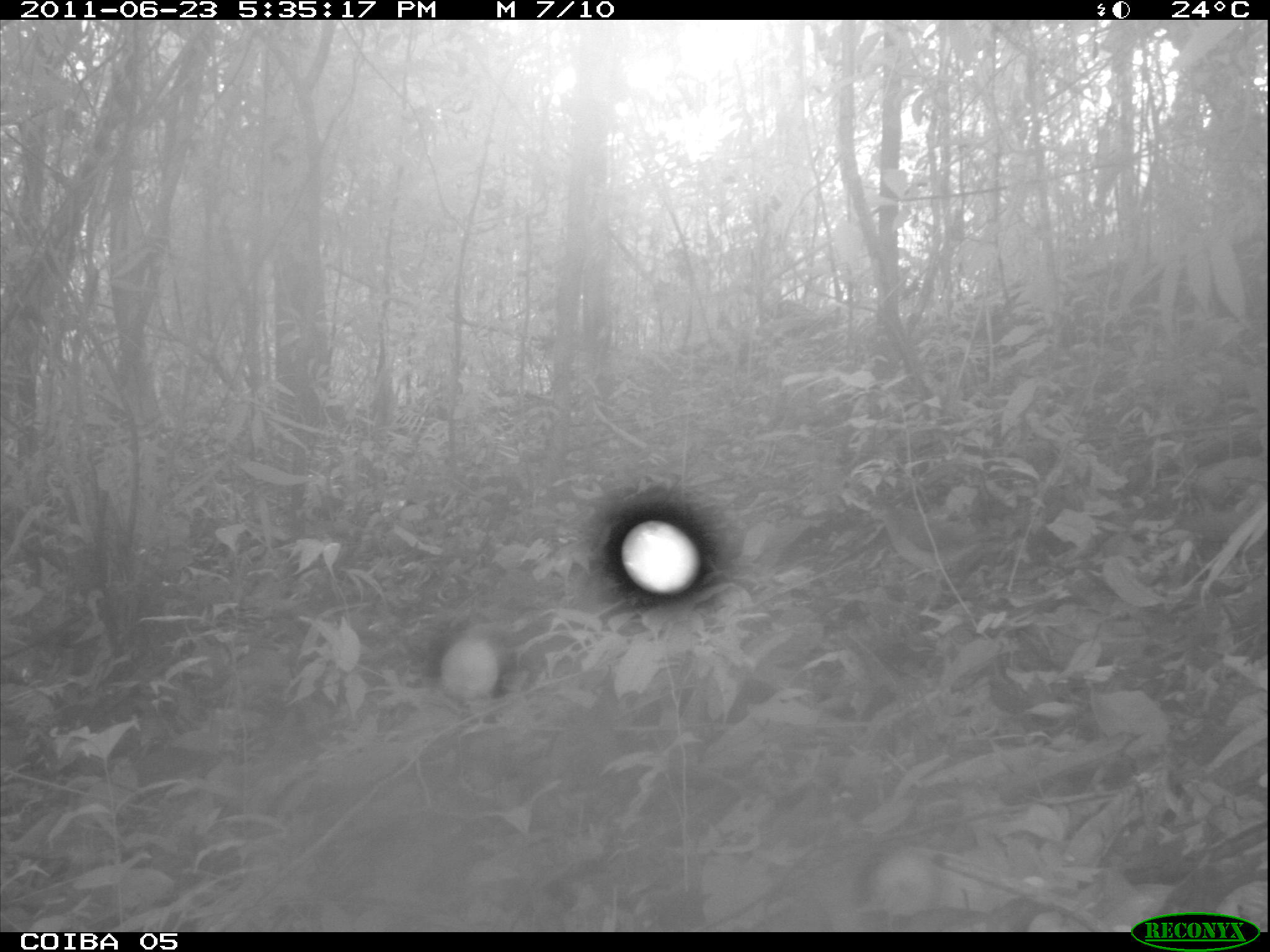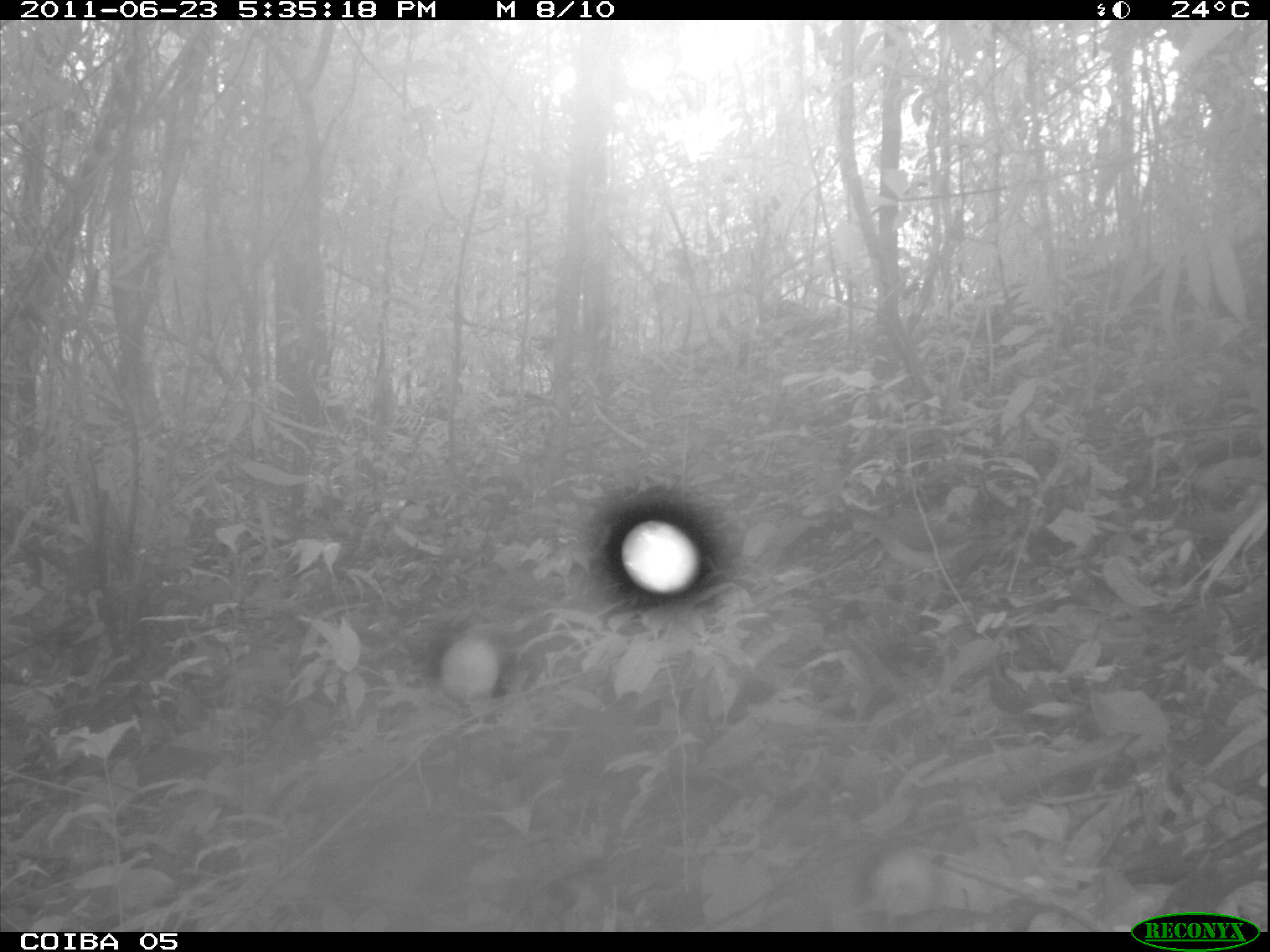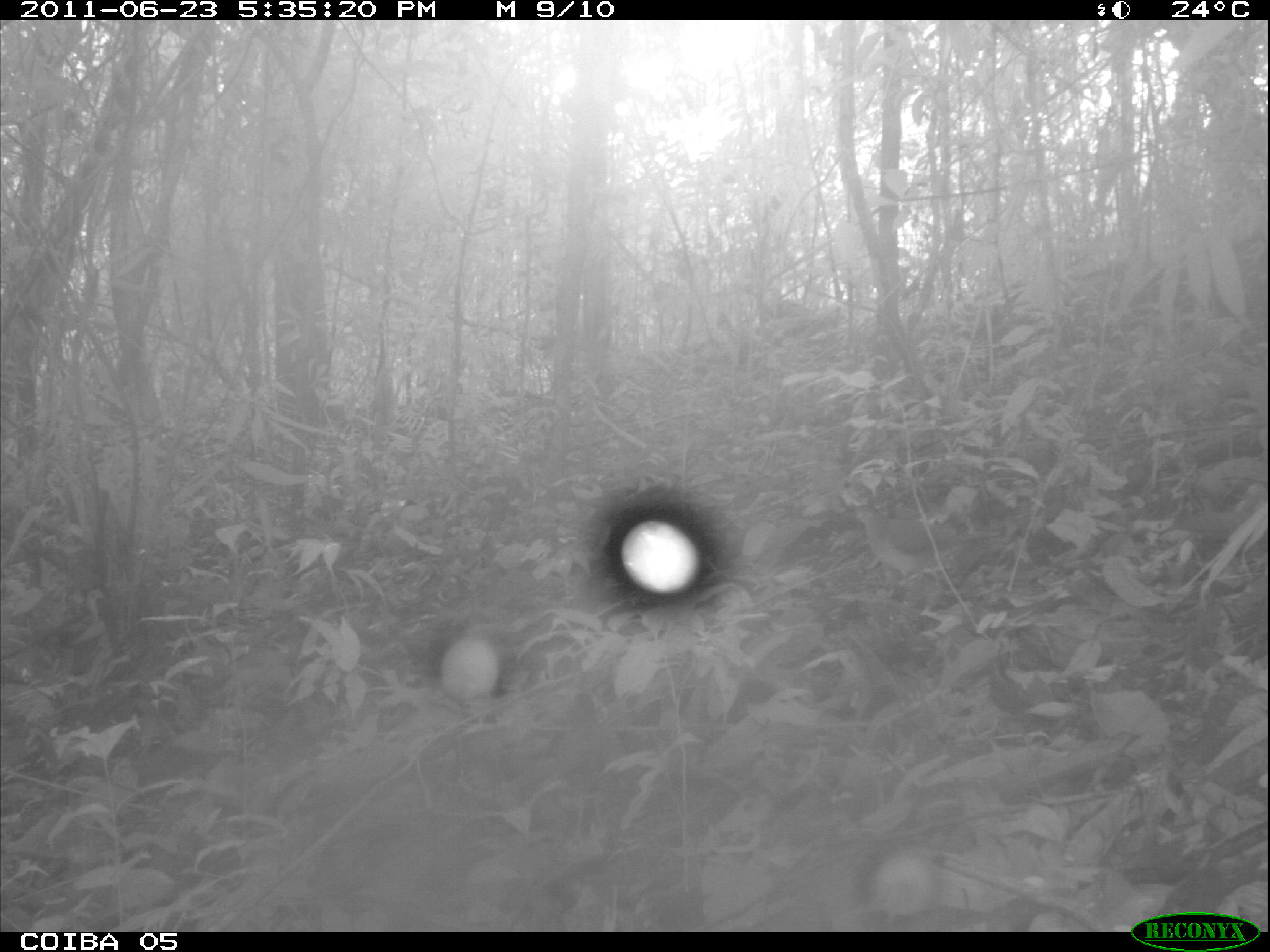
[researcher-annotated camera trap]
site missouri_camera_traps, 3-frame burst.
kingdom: Animalia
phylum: Chordata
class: Aves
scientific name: Aves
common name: bird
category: bird spec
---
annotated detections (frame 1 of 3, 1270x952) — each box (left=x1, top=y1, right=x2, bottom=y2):
bird spec: (left=527, top=697, right=657, bottom=852); (left=852, top=480, right=1005, bottom=592)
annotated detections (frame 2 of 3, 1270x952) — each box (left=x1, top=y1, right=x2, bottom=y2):
bird spec: (left=527, top=697, right=676, bottom=852); (left=841, top=490, right=993, bottom=584)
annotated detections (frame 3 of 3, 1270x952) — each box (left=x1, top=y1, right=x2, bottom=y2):
bird spec: (left=527, top=697, right=657, bottom=852); (left=838, top=488, right=972, bottom=595)